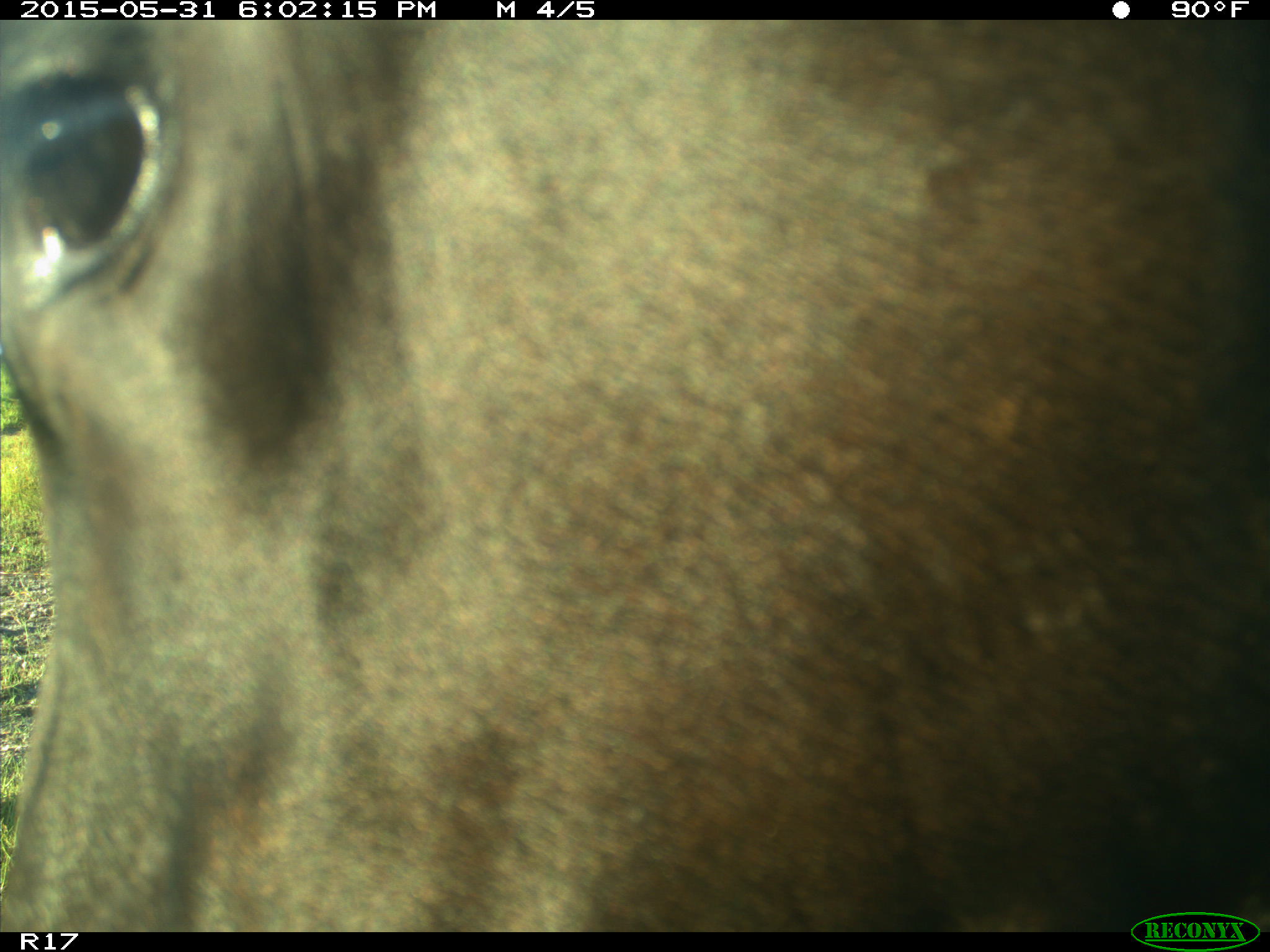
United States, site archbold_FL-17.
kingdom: Animalia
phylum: Chordata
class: Mammalia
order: Artiodactyla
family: Bovidae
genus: Bos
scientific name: Bos taurus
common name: domestic cow